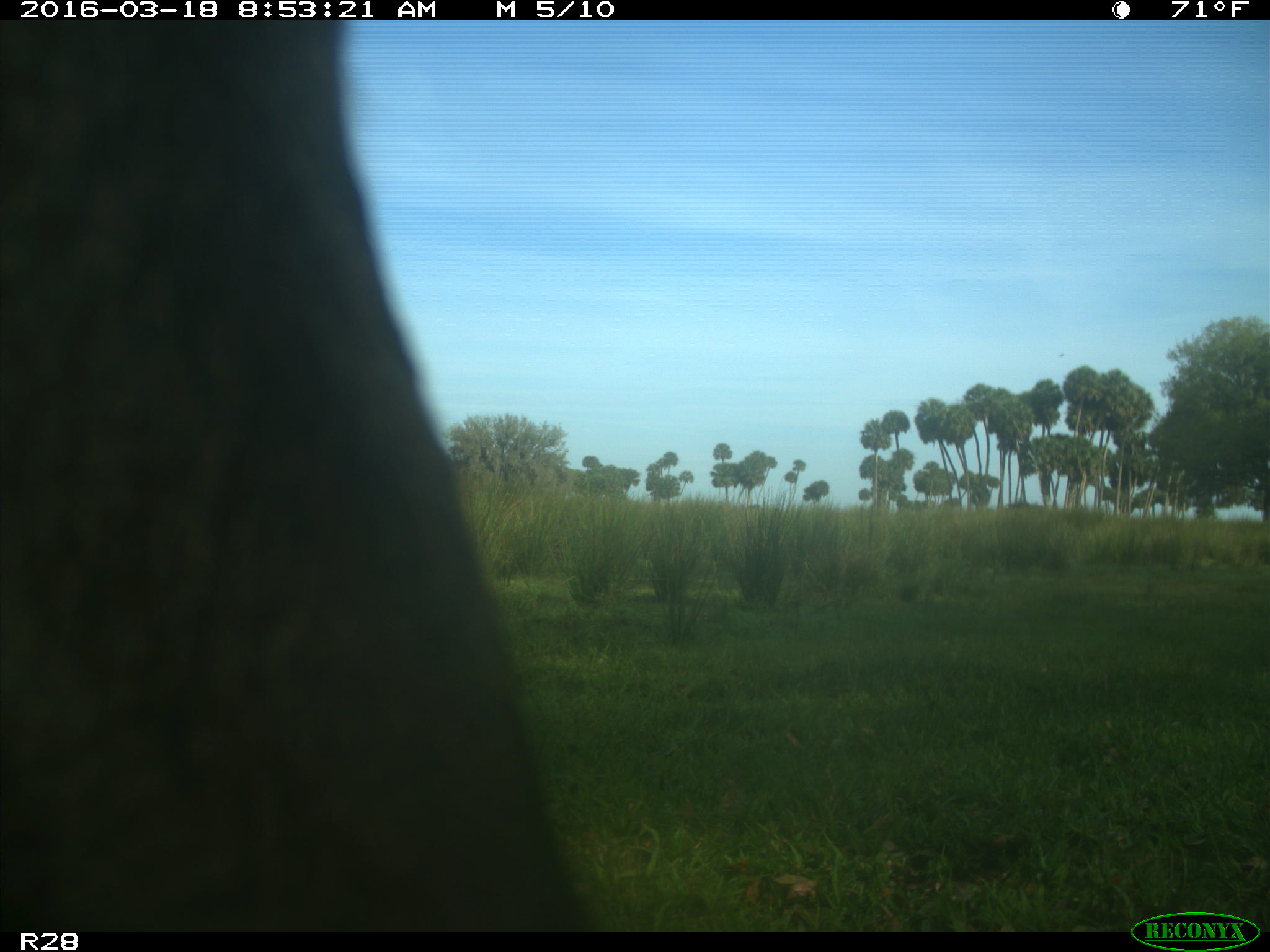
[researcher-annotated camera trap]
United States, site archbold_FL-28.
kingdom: Animalia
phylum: Chordata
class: Mammalia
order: Artiodactyla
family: Bovidae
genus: Bos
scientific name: Bos taurus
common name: domestic cow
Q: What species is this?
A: Bos taurus (domestic cow).